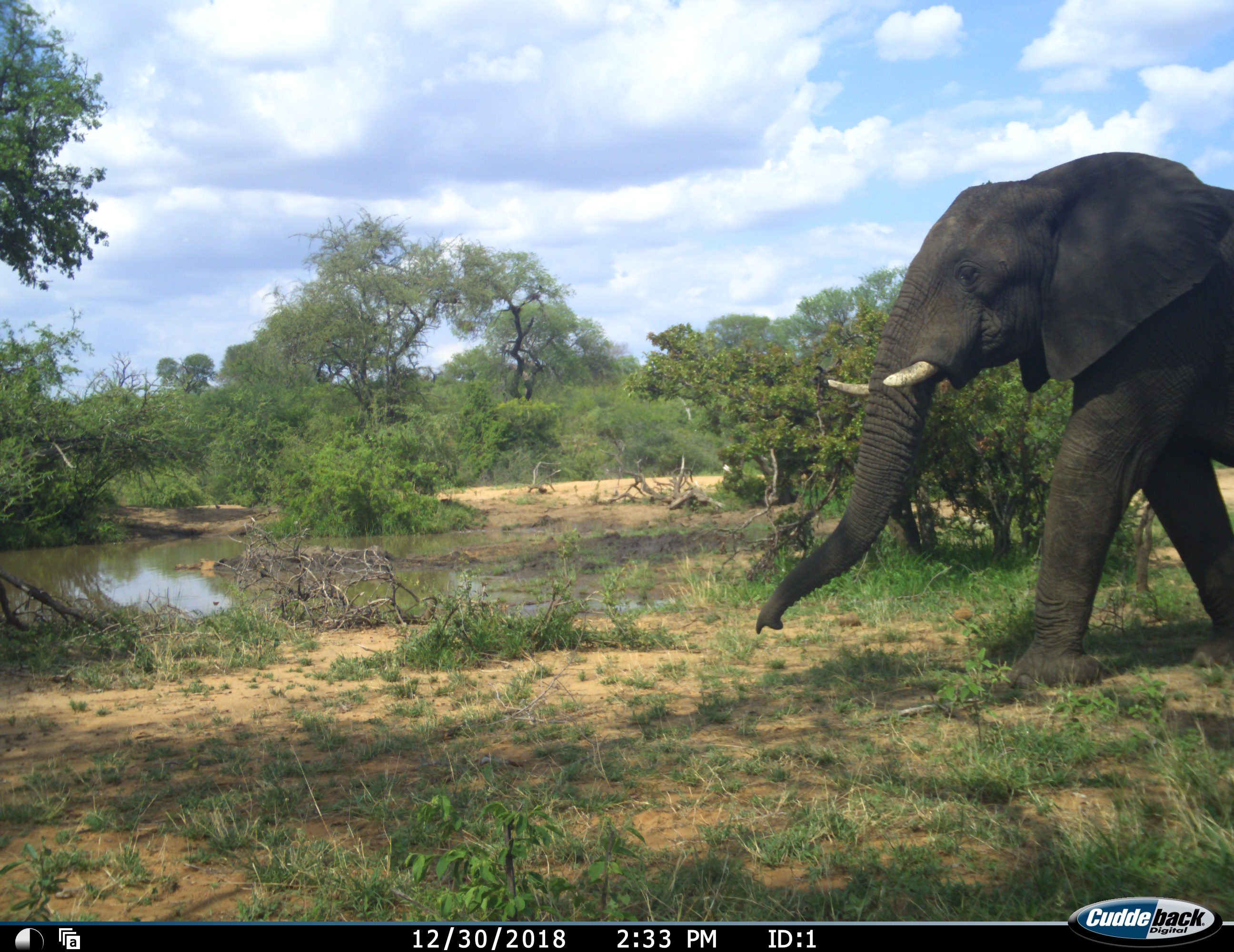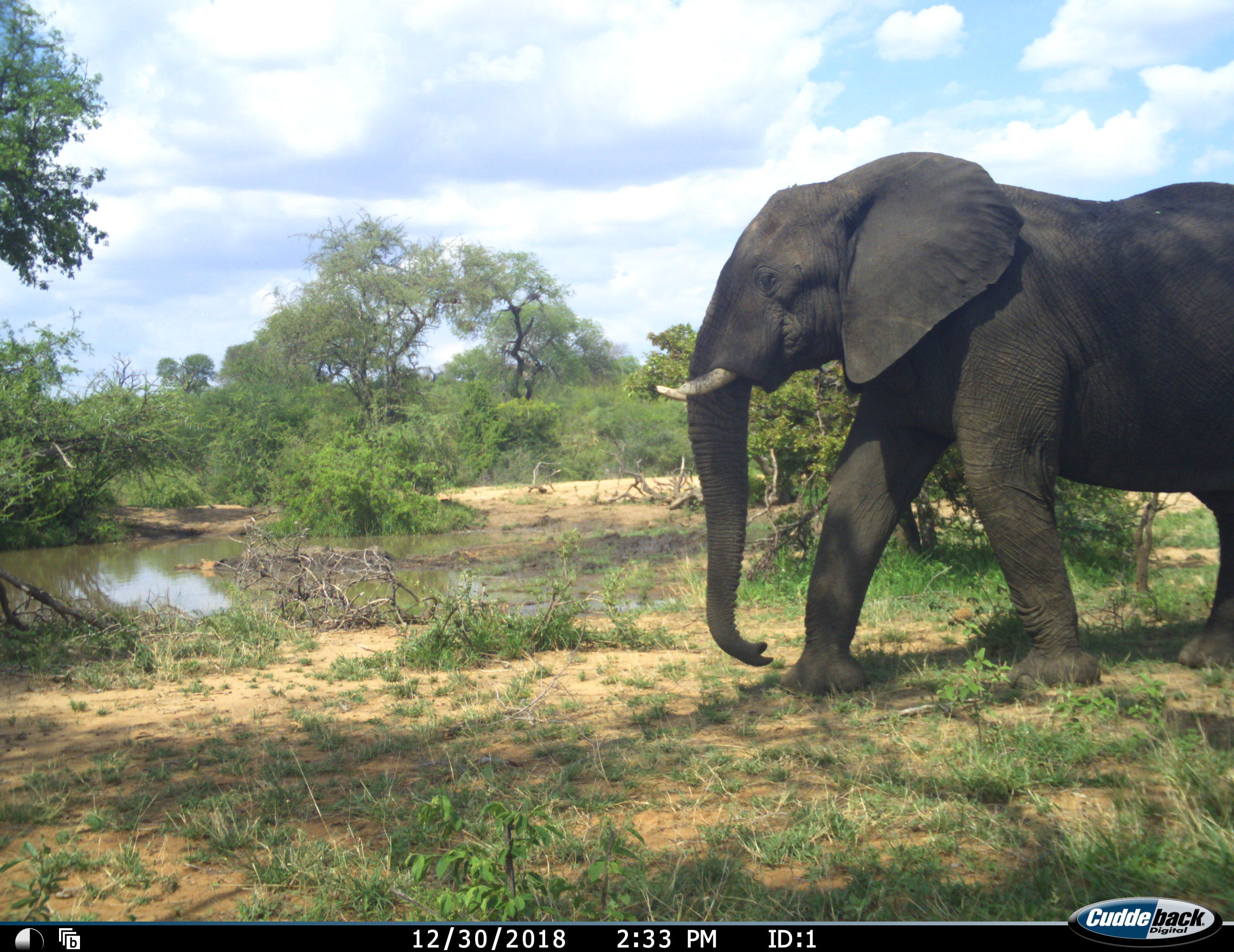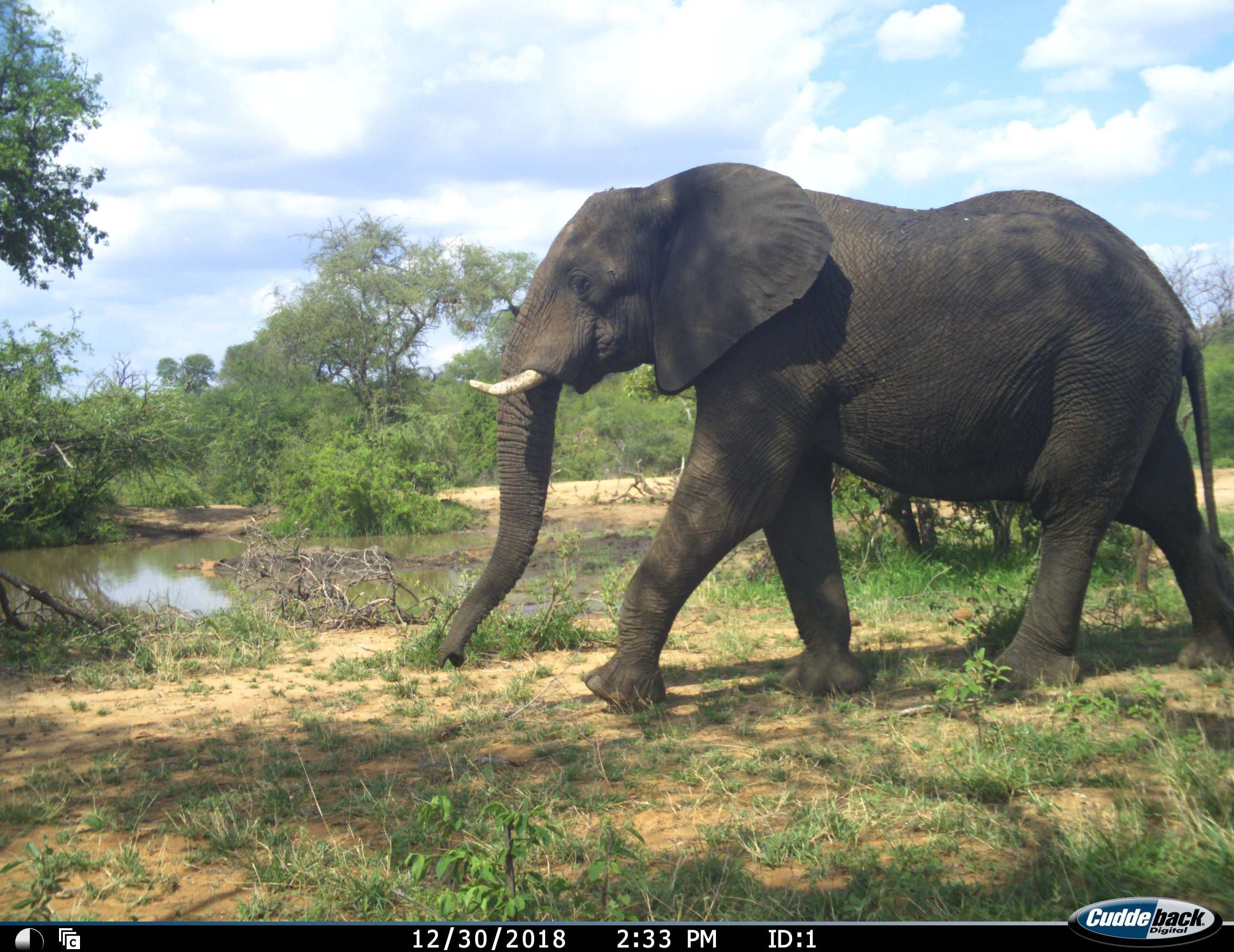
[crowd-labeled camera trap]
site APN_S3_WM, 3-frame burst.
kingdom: Animalia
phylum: Chordata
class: Mammalia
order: Proboscidea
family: Elephantidae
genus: Loxodonta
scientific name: Loxodonta africana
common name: african bush elephant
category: elephant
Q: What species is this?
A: Elephant (african bush elephant) (Loxodonta africana).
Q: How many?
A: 1.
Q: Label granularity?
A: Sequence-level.